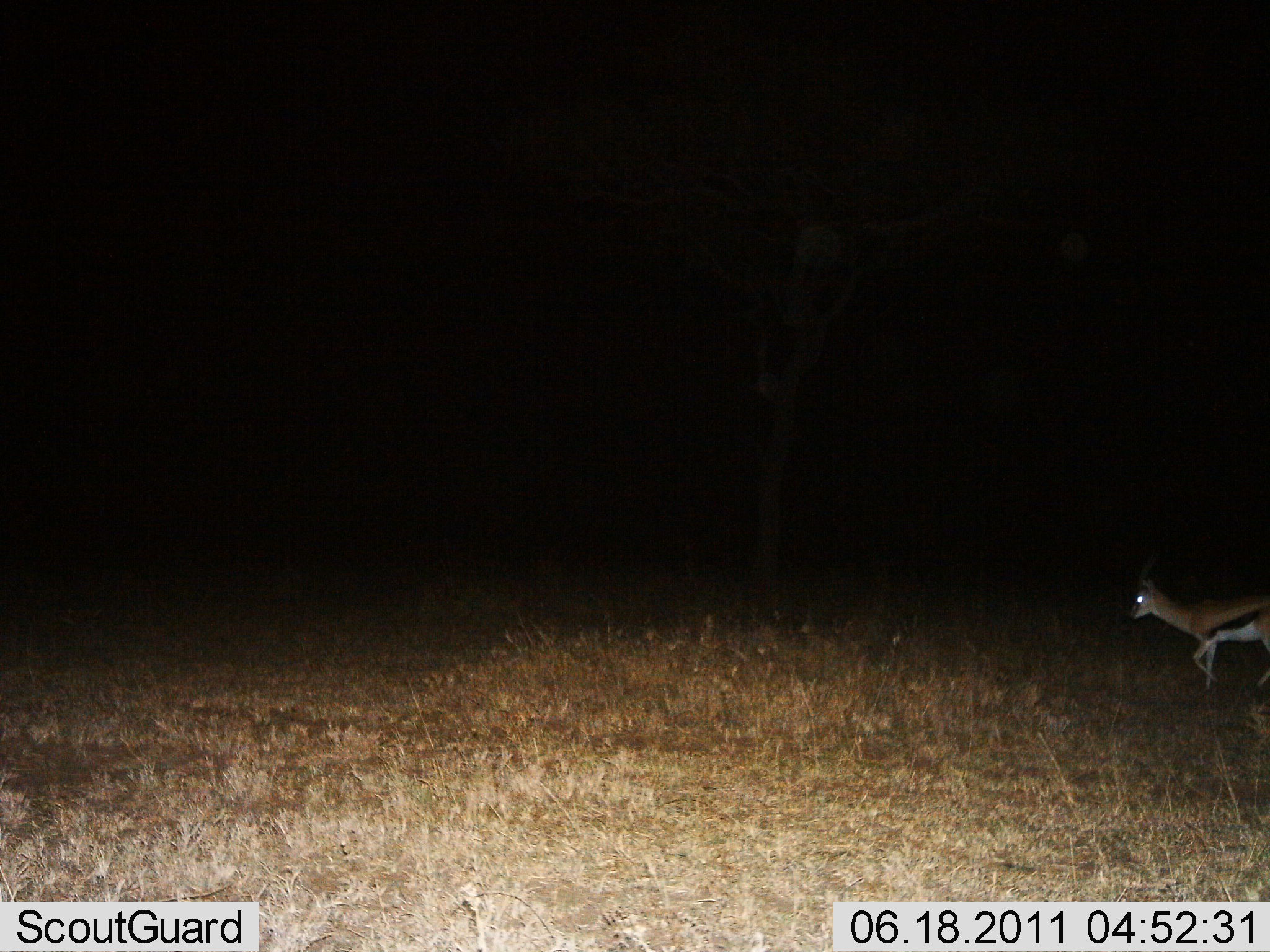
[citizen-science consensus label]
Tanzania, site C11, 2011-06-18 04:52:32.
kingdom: Animalia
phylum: Chordata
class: Mammalia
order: Artiodactyla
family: Bovidae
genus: Eudorcas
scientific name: Eudorcas thomsonii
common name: thomson's gazelle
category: gazellethomsons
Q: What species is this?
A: Gazellethomsons (thomson's gazelle) (Eudorcas thomsonii).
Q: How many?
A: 1.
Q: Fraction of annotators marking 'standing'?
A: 0%.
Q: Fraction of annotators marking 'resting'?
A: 0%.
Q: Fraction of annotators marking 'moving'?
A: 100%.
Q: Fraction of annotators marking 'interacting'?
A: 0%.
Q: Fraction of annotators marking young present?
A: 0%.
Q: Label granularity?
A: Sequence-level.